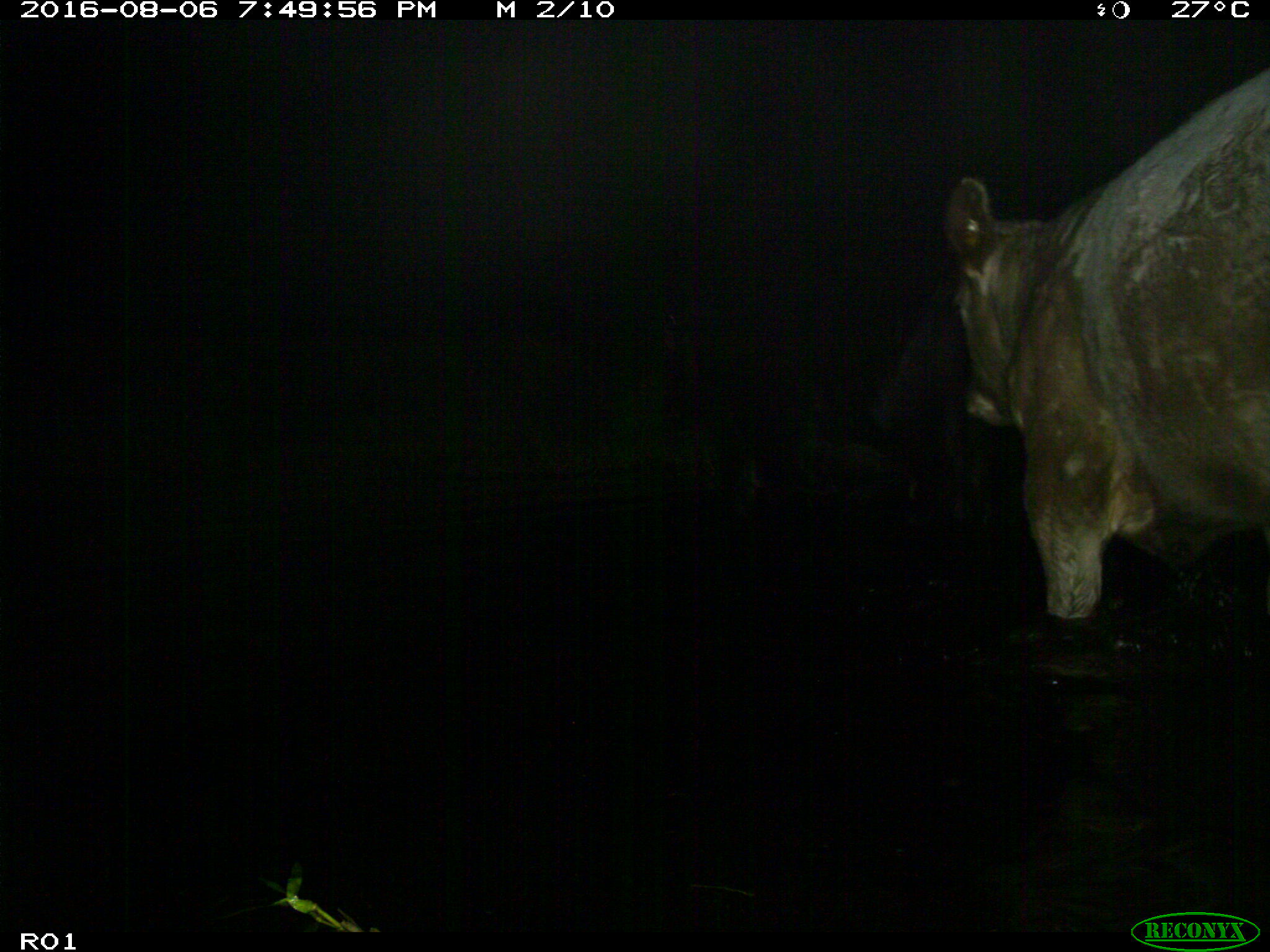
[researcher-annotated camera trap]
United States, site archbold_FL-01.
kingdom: Animalia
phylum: Chordata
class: Mammalia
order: Artiodactyla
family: Bovidae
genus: Bos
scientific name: Bos taurus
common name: domestic cow